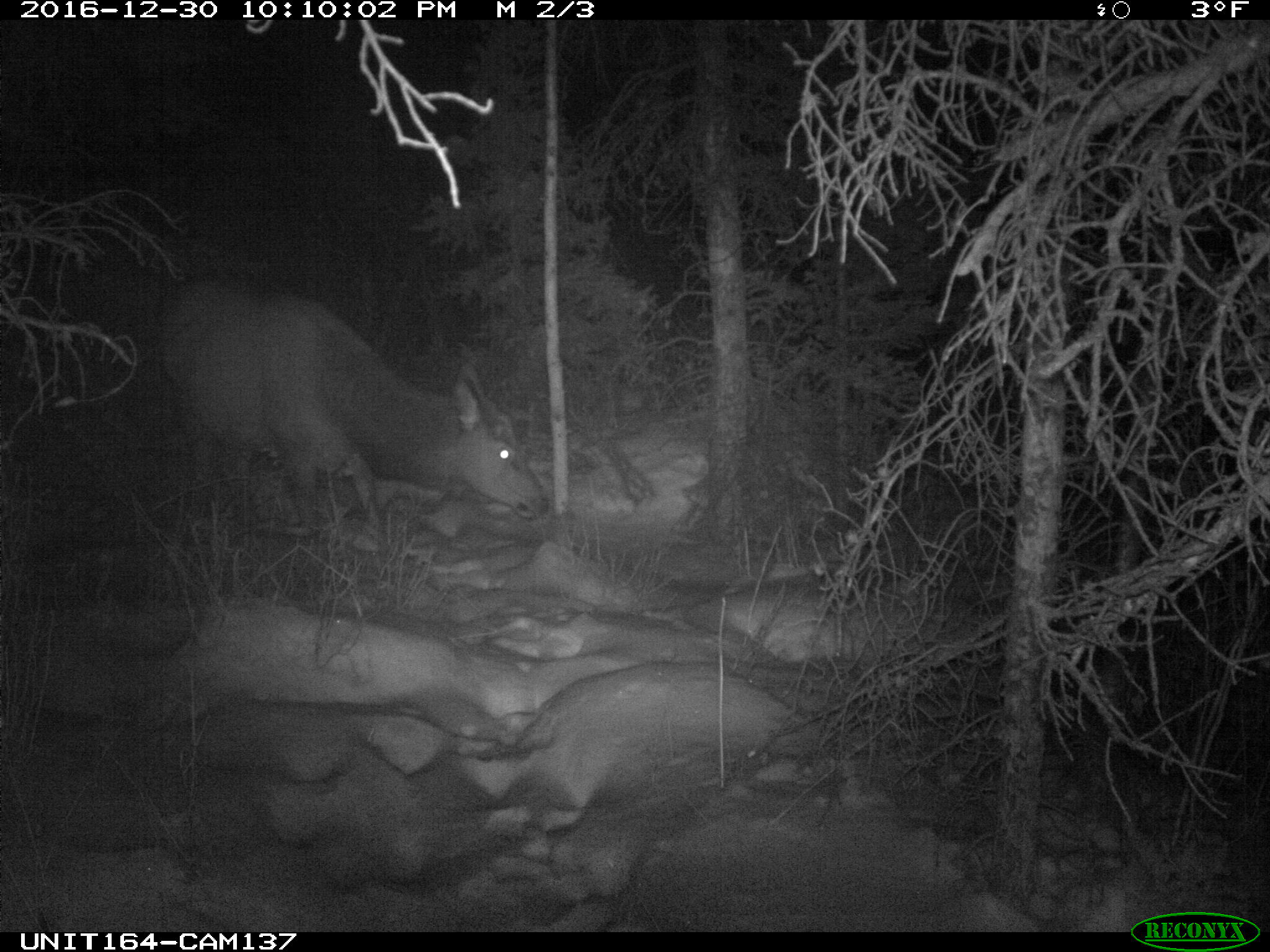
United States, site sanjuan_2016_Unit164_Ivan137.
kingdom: Animalia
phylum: Chordata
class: Mammalia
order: Artiodactyla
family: Cervidae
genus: Cervus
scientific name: Cervus elaphus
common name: red deer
Cervus elaphus (red deer).